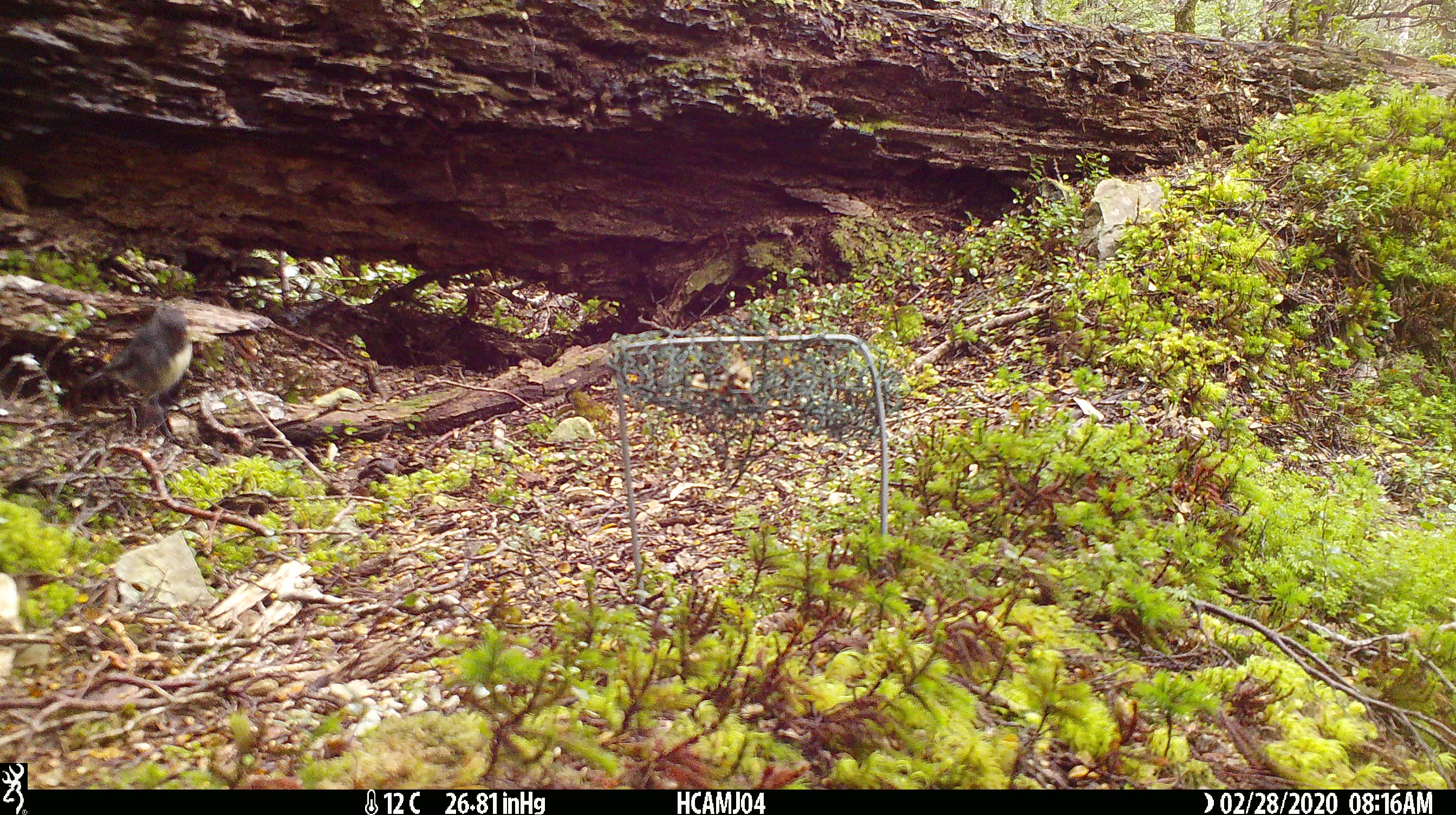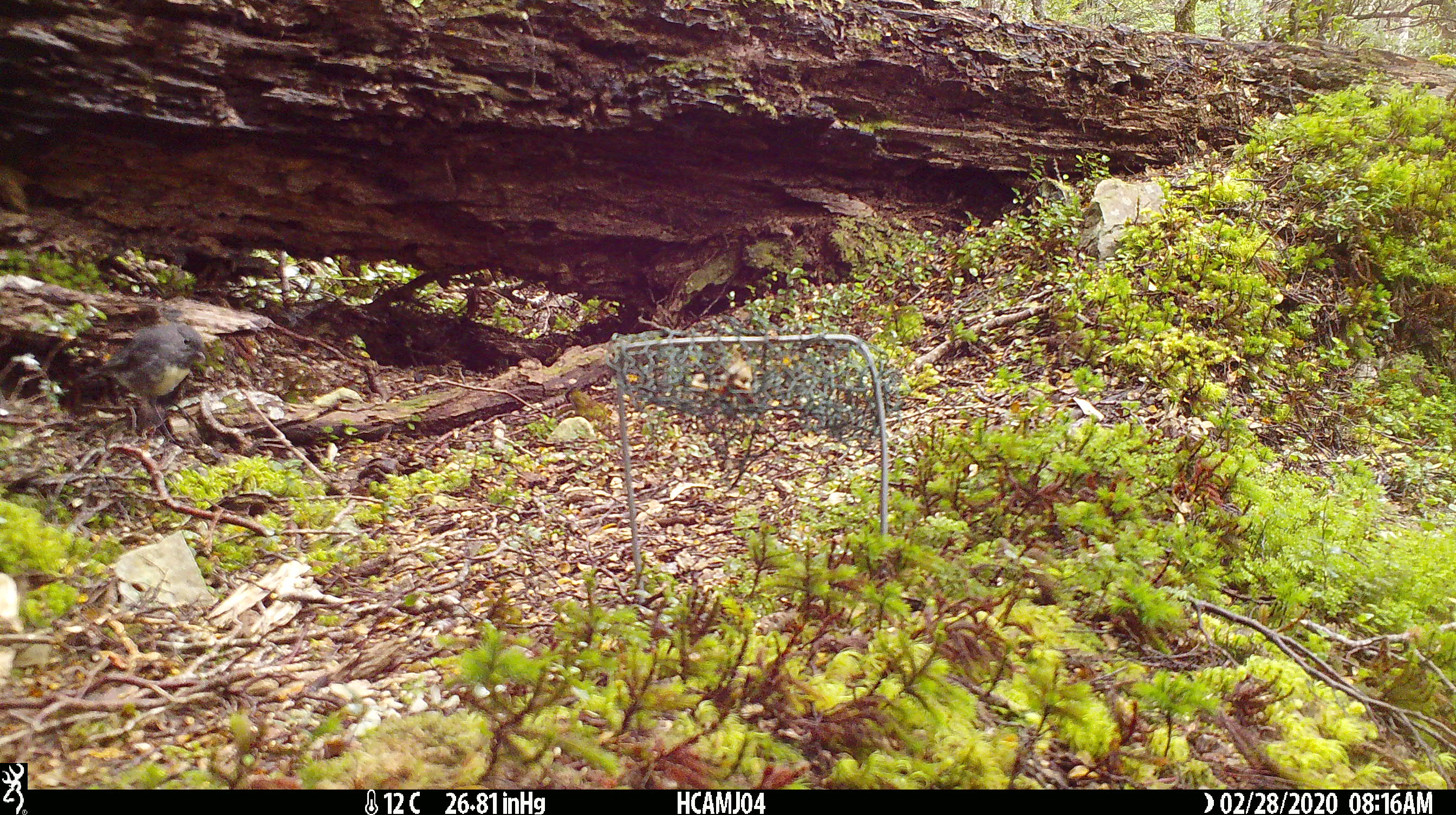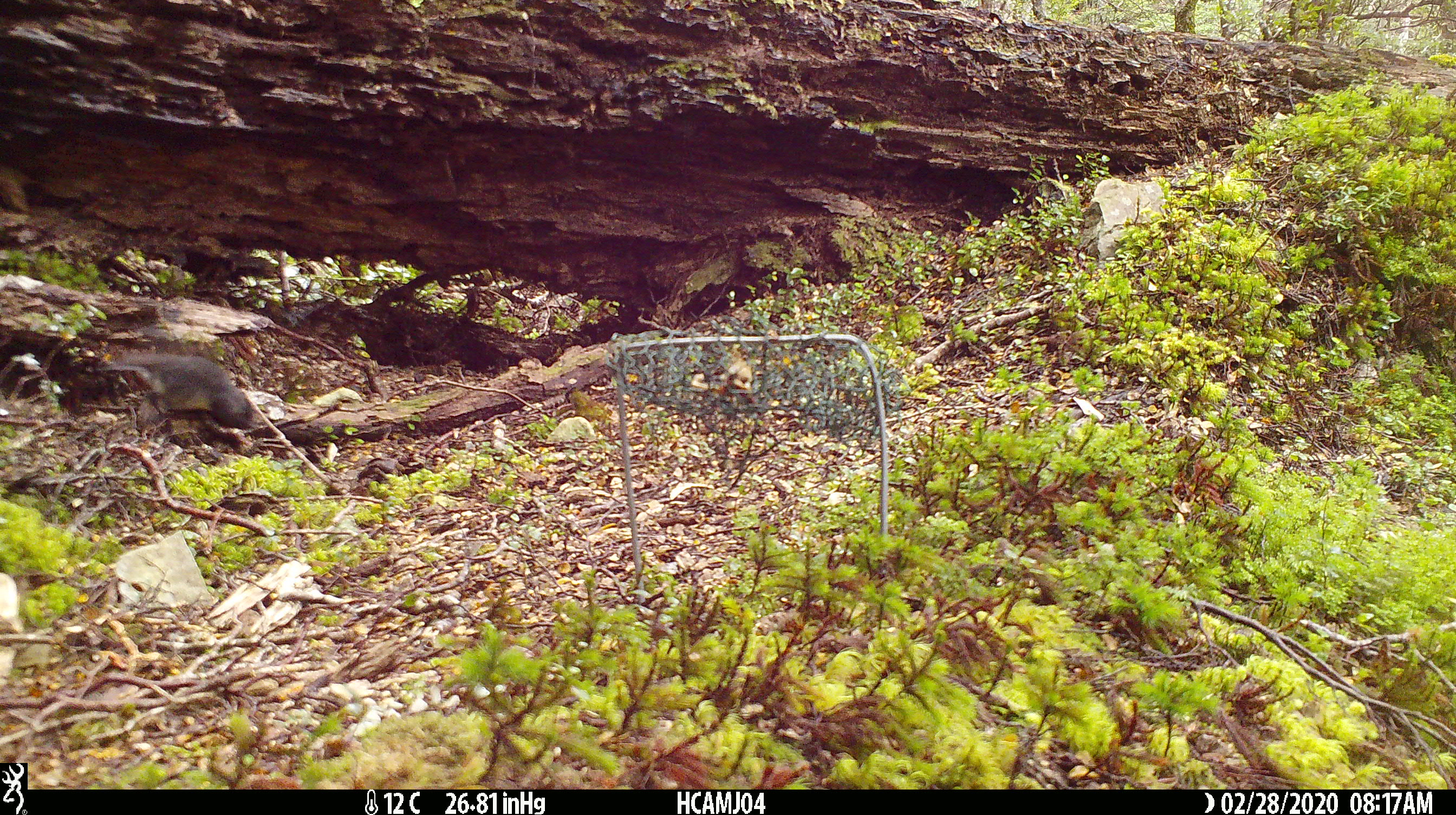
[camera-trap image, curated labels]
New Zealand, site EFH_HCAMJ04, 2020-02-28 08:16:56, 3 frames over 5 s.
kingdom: Animalia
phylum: Chordata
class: Aves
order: Passeriformes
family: Petroicidae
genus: Petroica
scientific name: Petroica australis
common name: new zealand robin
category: robin